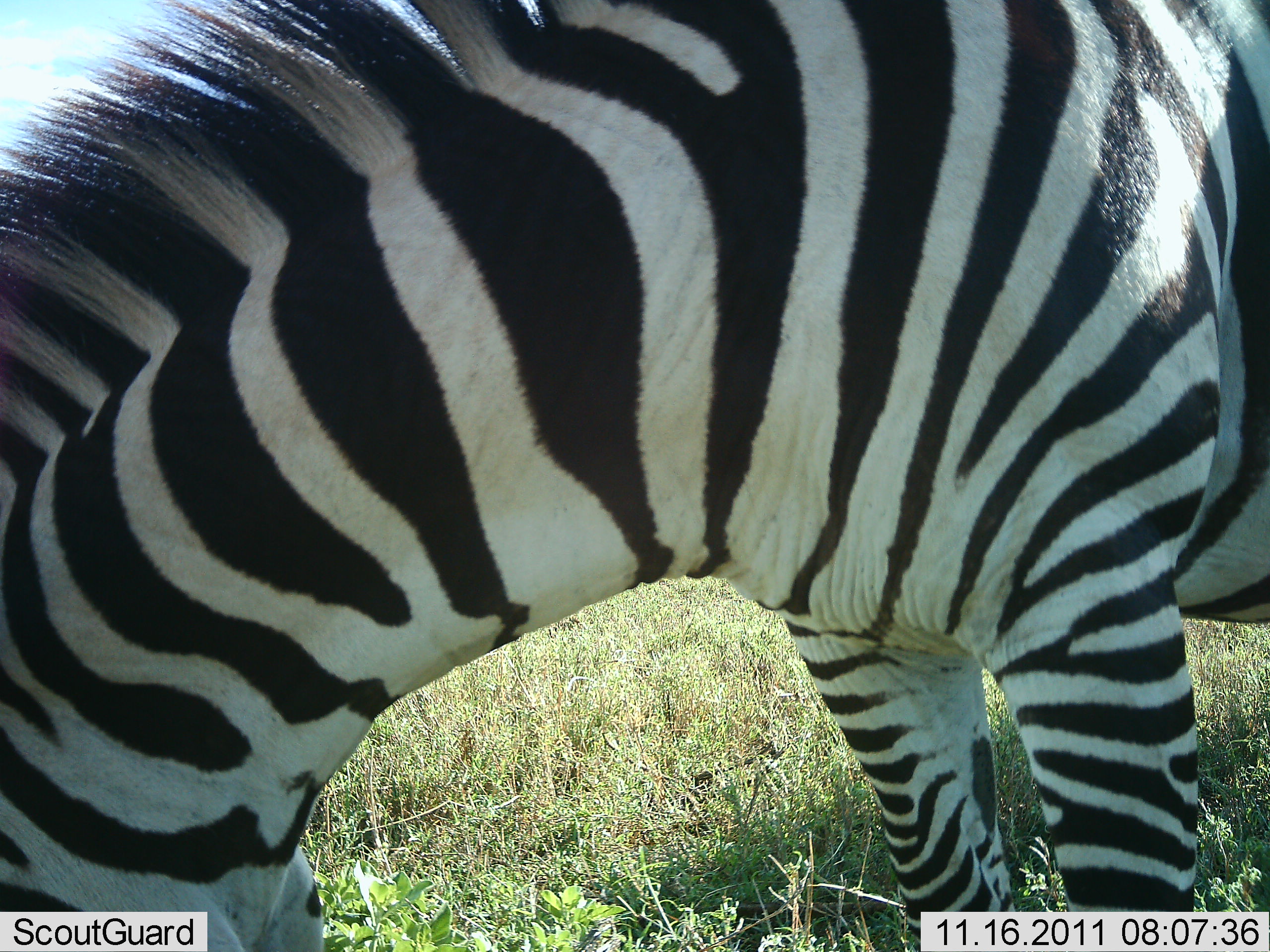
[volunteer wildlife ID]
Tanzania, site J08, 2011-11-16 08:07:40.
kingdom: Animalia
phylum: Chordata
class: Mammalia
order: Perissodactyla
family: Equidae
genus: Equus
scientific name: Equus quagga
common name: plains zebra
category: zebra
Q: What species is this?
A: Zebra (plains zebra) (Equus quagga).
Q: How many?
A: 1.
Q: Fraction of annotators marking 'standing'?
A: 55%.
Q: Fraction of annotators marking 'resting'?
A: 0%.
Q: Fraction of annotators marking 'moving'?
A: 0%.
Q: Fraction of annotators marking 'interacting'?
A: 9%.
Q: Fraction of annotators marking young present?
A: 0%.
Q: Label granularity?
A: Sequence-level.